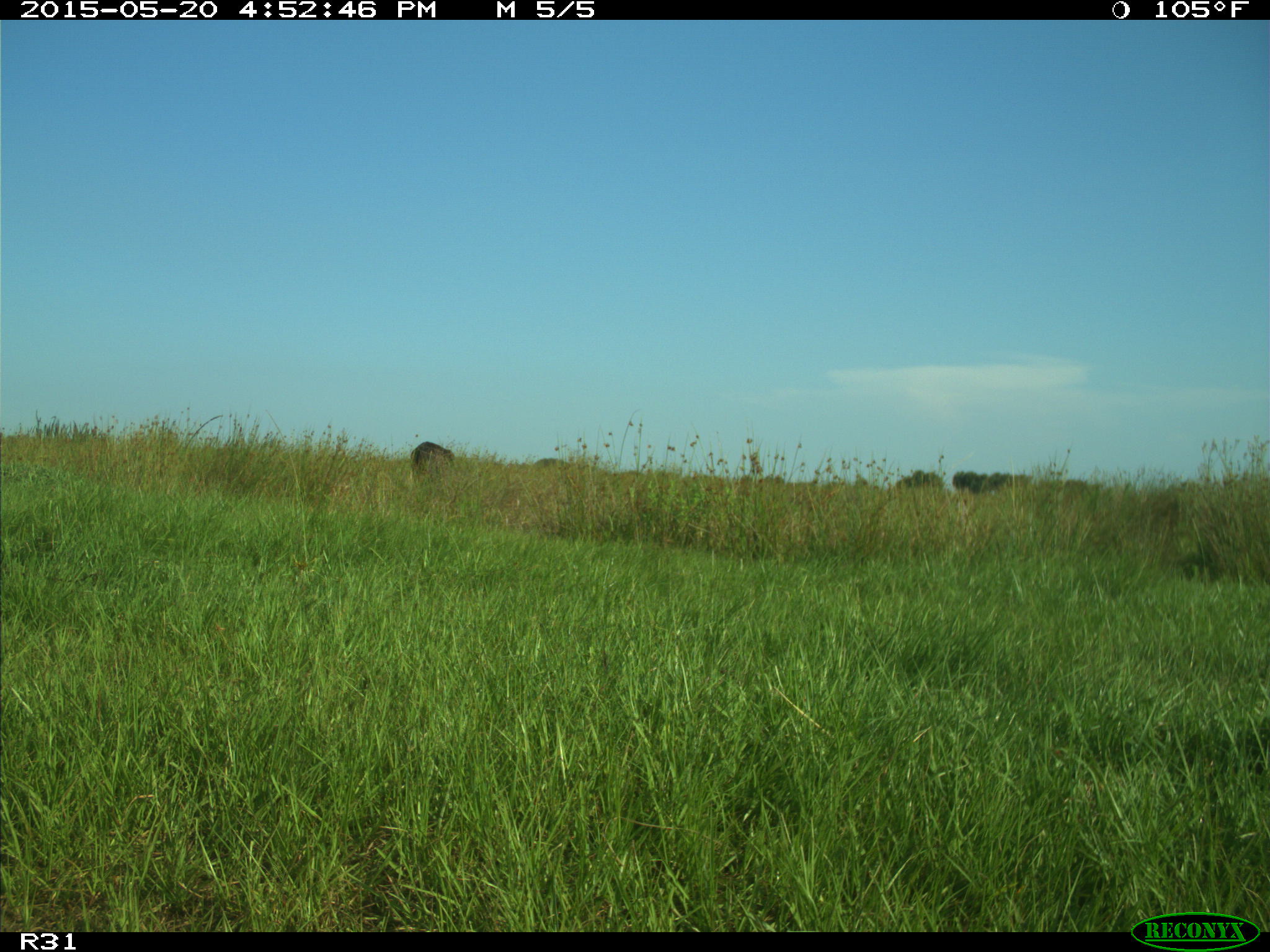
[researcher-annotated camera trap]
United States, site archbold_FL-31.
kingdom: Animalia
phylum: Chordata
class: Mammalia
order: Artiodactyla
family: Bovidae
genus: Bos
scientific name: Bos taurus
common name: domestic cow